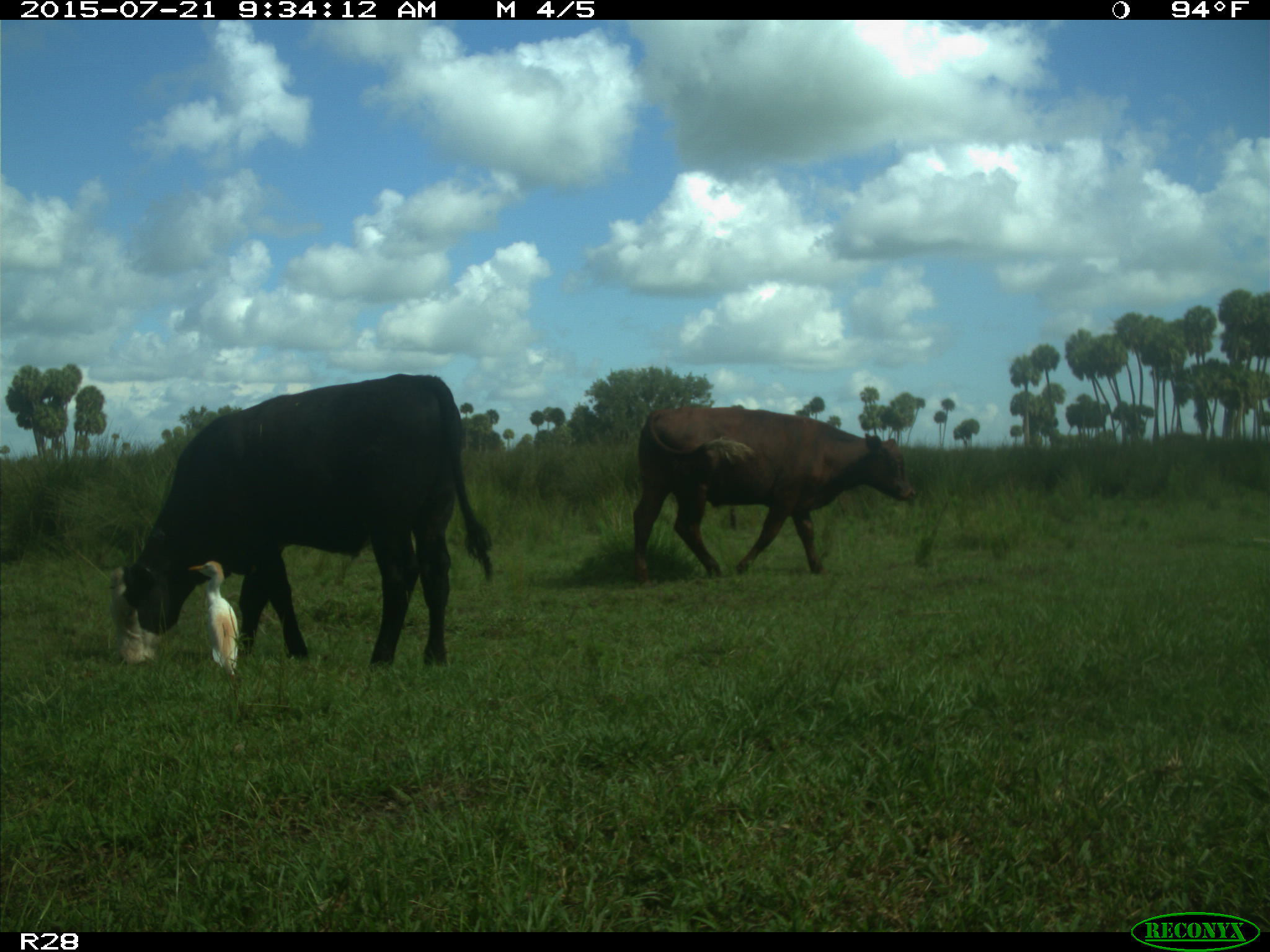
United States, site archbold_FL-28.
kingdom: Animalia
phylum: Chordata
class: Mammalia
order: Artiodactyla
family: Bovidae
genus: Bos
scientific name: Bos taurus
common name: domestic cow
Bos taurus (domestic cow).